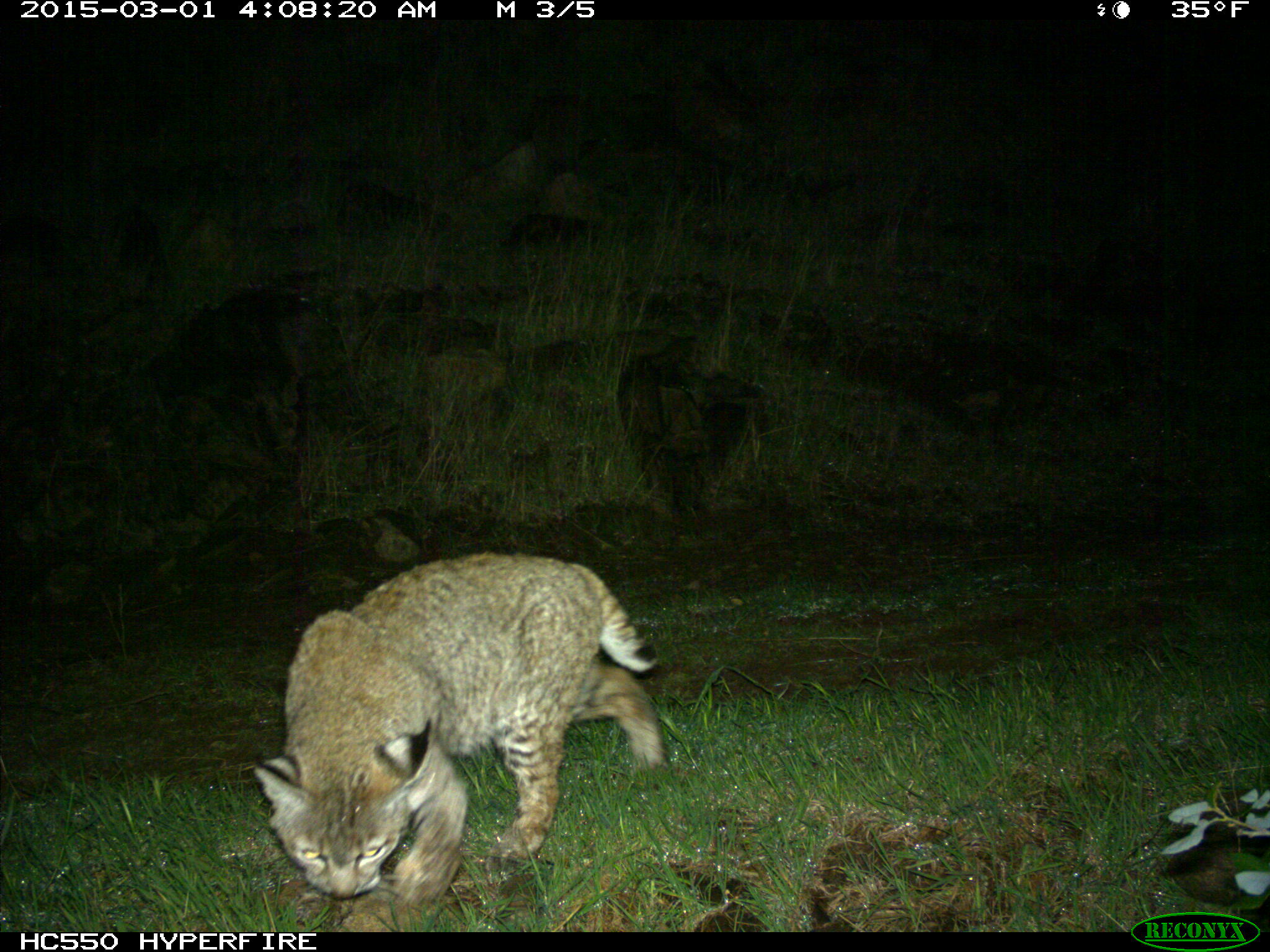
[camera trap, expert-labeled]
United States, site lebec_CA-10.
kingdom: Animalia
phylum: Chordata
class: Mammalia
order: Carnivora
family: Felidae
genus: Lynx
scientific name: Lynx rufus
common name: bobcat